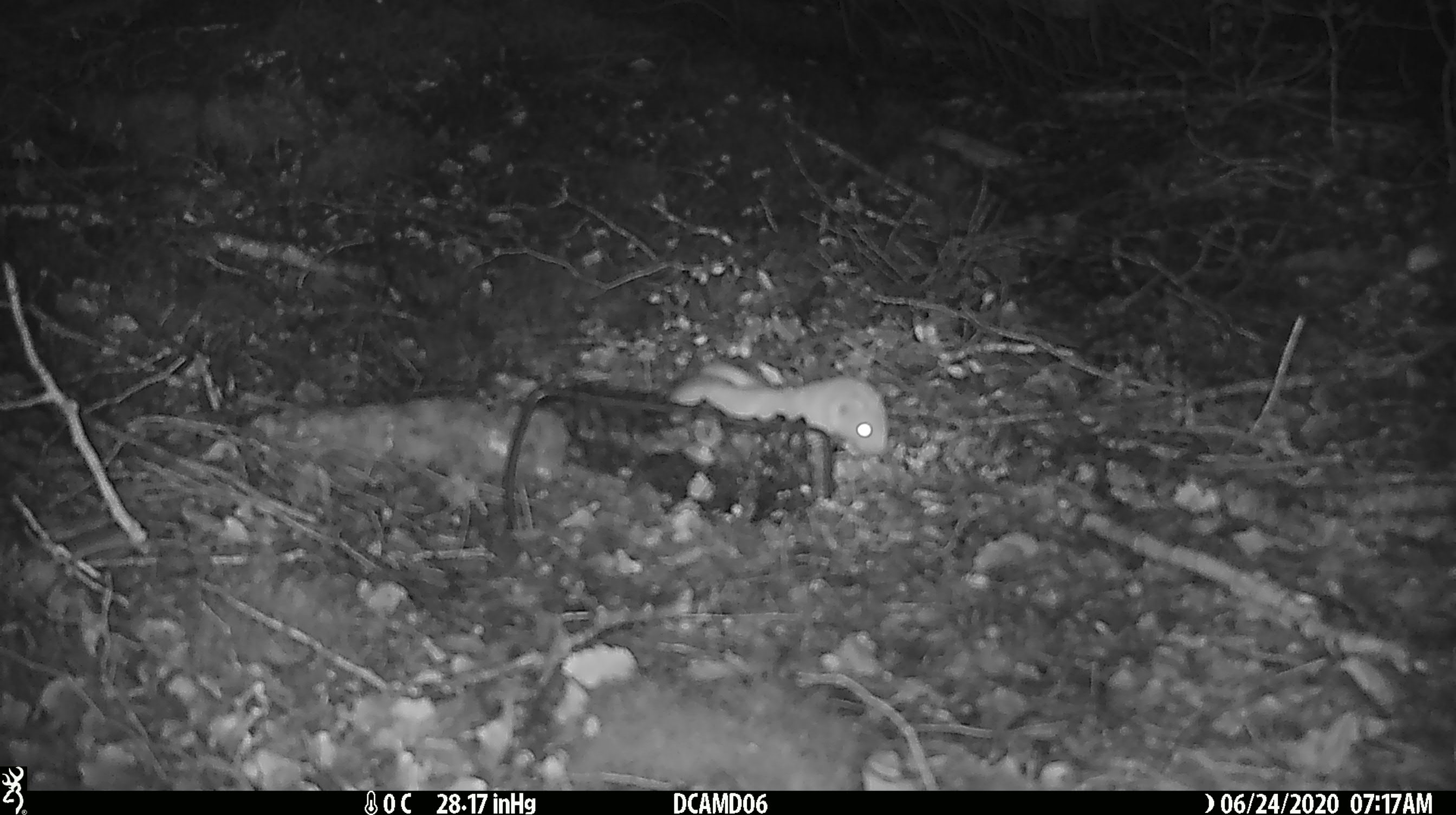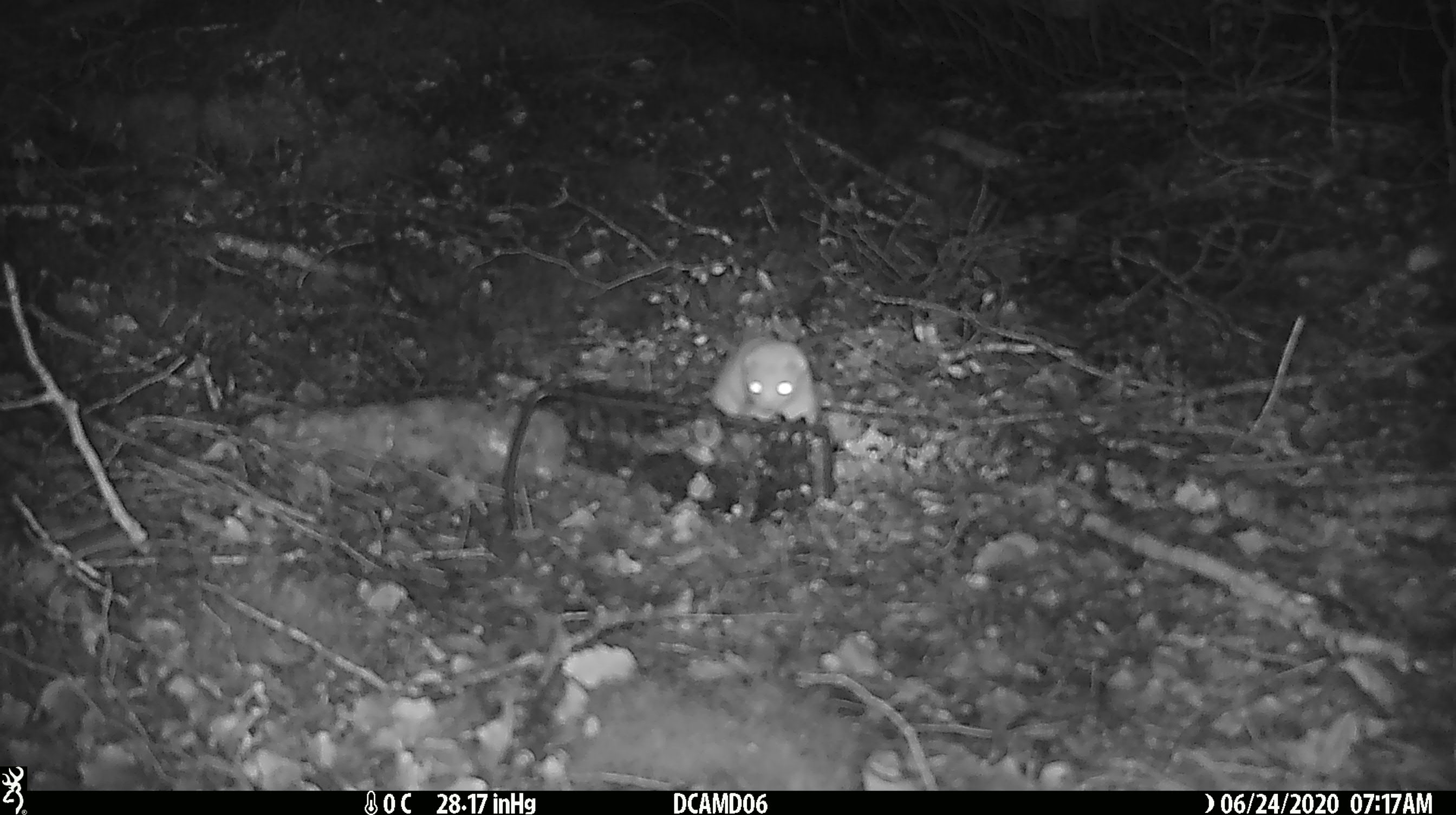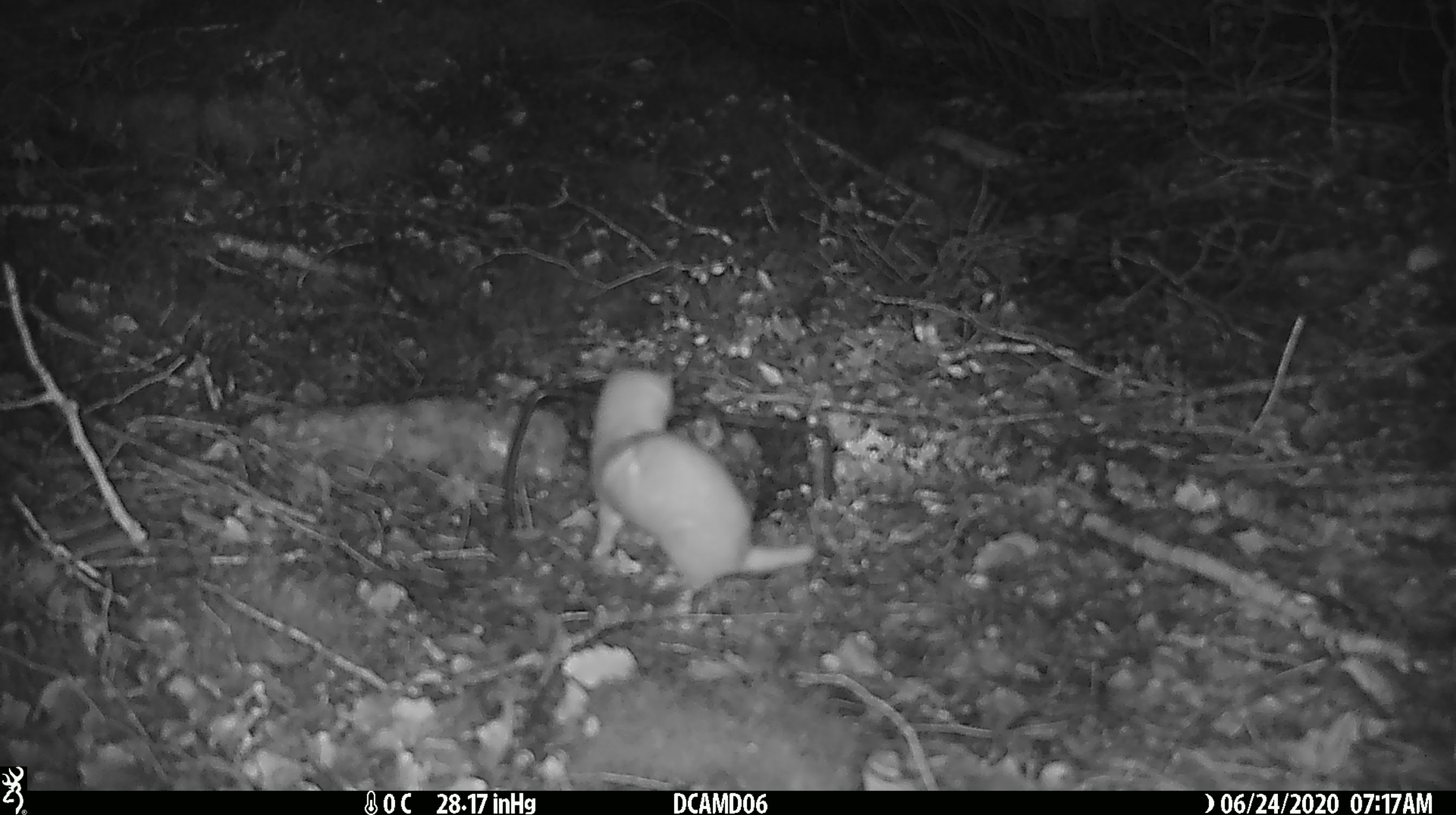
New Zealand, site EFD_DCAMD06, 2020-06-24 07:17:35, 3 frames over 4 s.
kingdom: Animalia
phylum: Chordata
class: Mammalia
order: Carnivora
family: Mustelidae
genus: Mustela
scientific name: Mustela nivalis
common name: least weasel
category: weasel